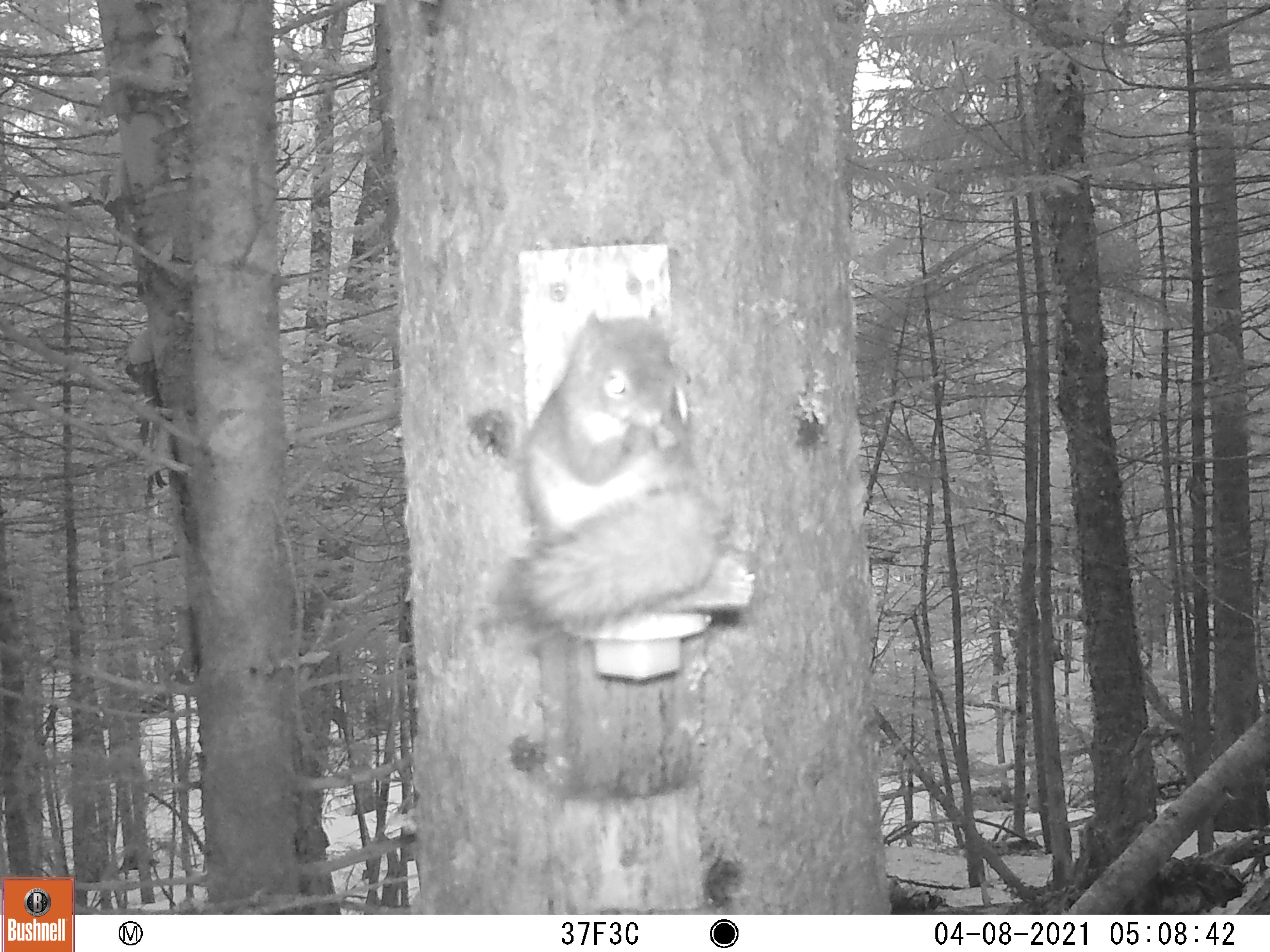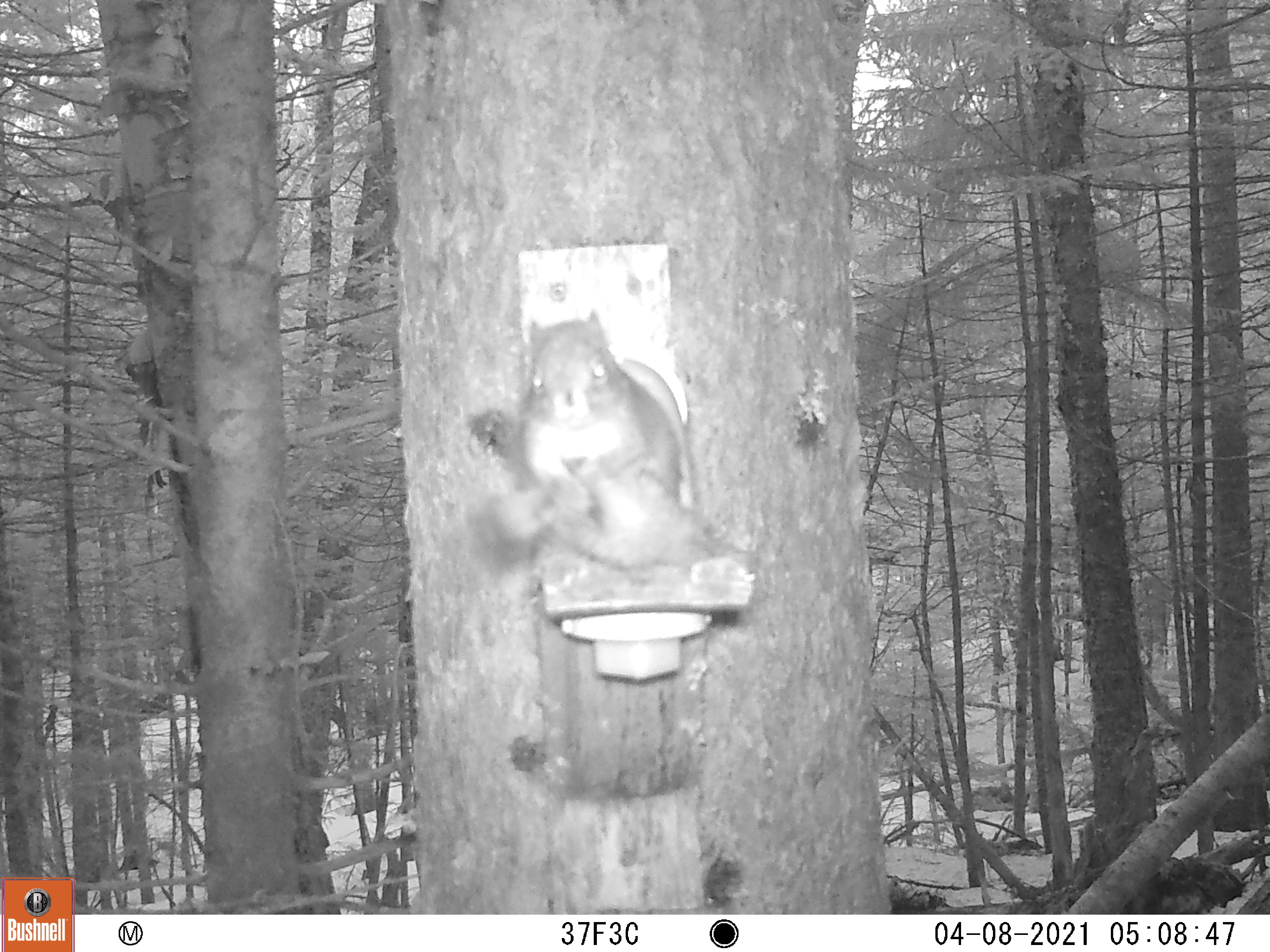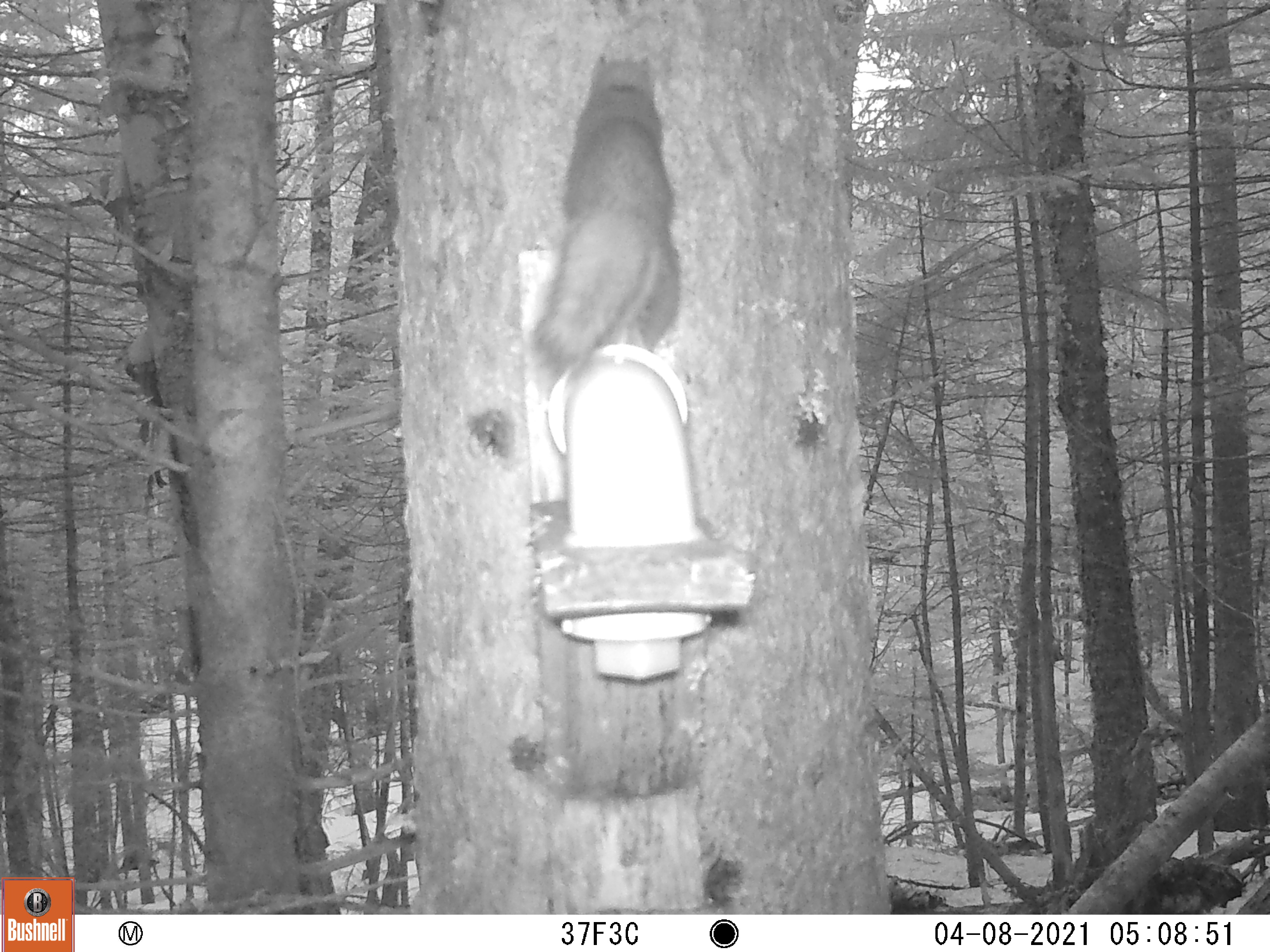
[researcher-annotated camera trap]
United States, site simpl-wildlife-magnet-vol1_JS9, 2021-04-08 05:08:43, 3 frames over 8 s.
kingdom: Animalia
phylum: Chordata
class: Mammalia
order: Rodentia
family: Sciuridae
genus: Tamiasciurus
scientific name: Tamiasciurus hudsonicus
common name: red squirrel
Red squirrel (Tamiasciurus hudsonicus).